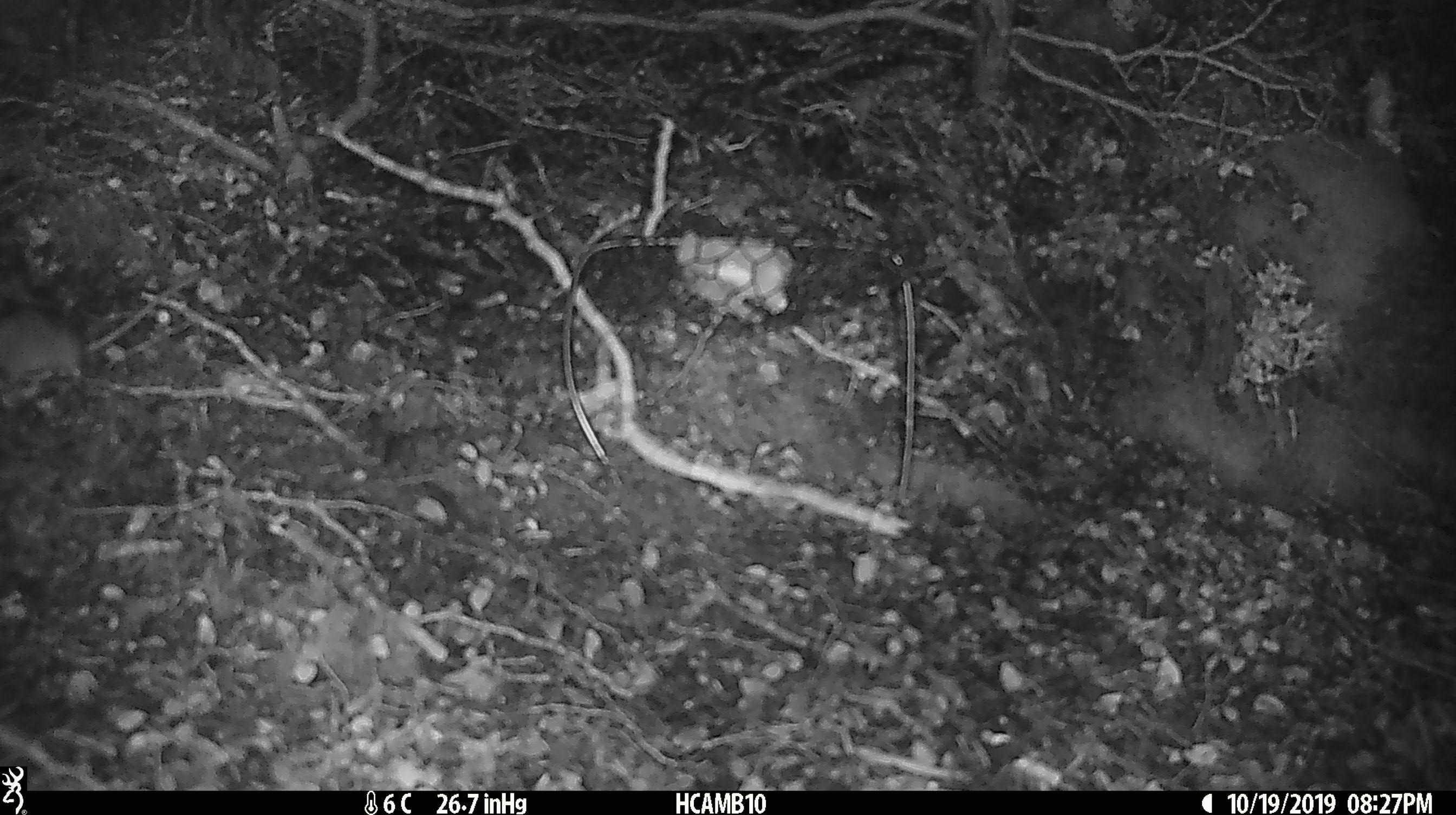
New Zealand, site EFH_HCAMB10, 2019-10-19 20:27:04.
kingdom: Animalia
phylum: Chordata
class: Mammalia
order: Rodentia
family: Muridae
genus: Mus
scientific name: Mus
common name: mouse